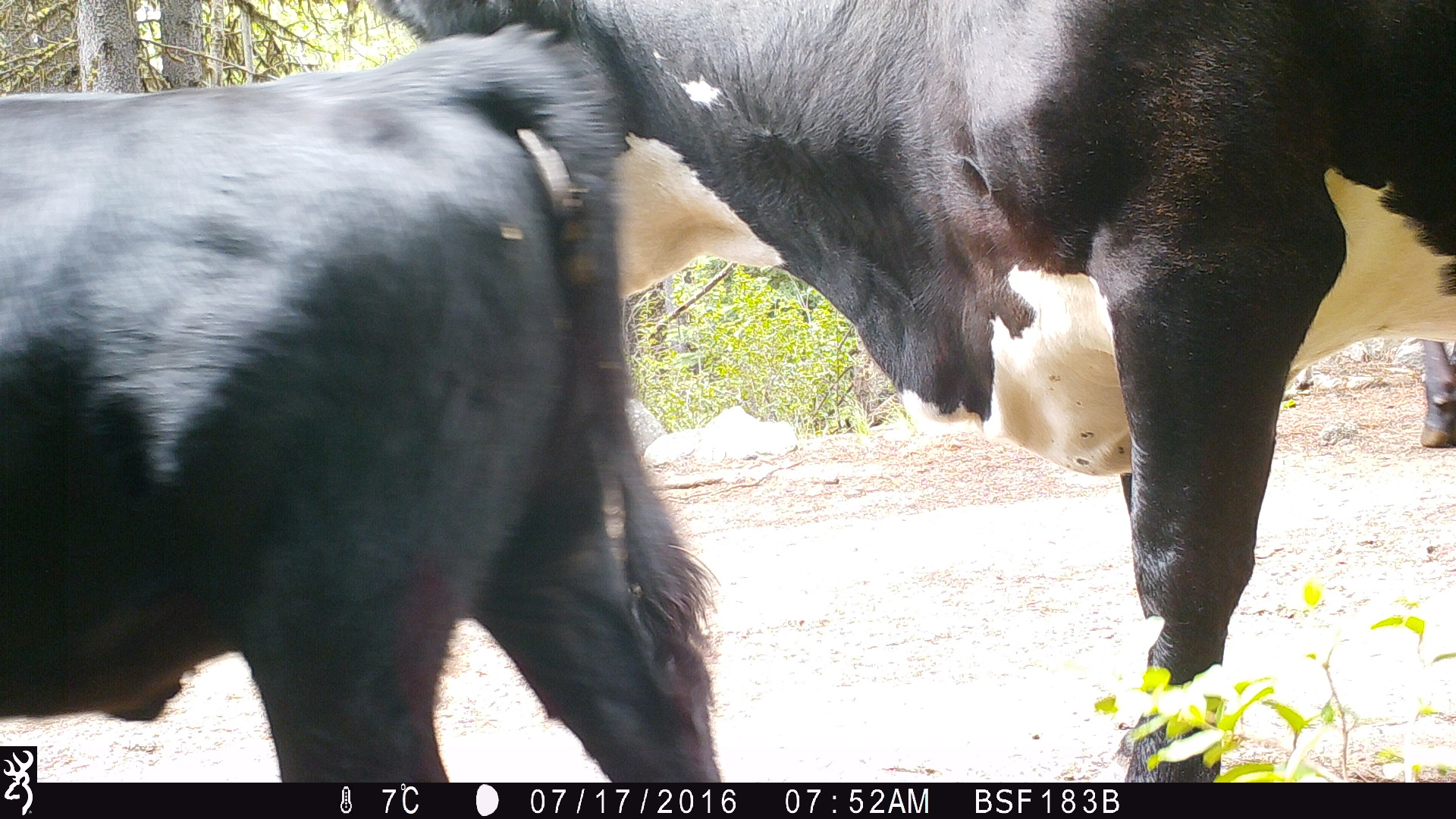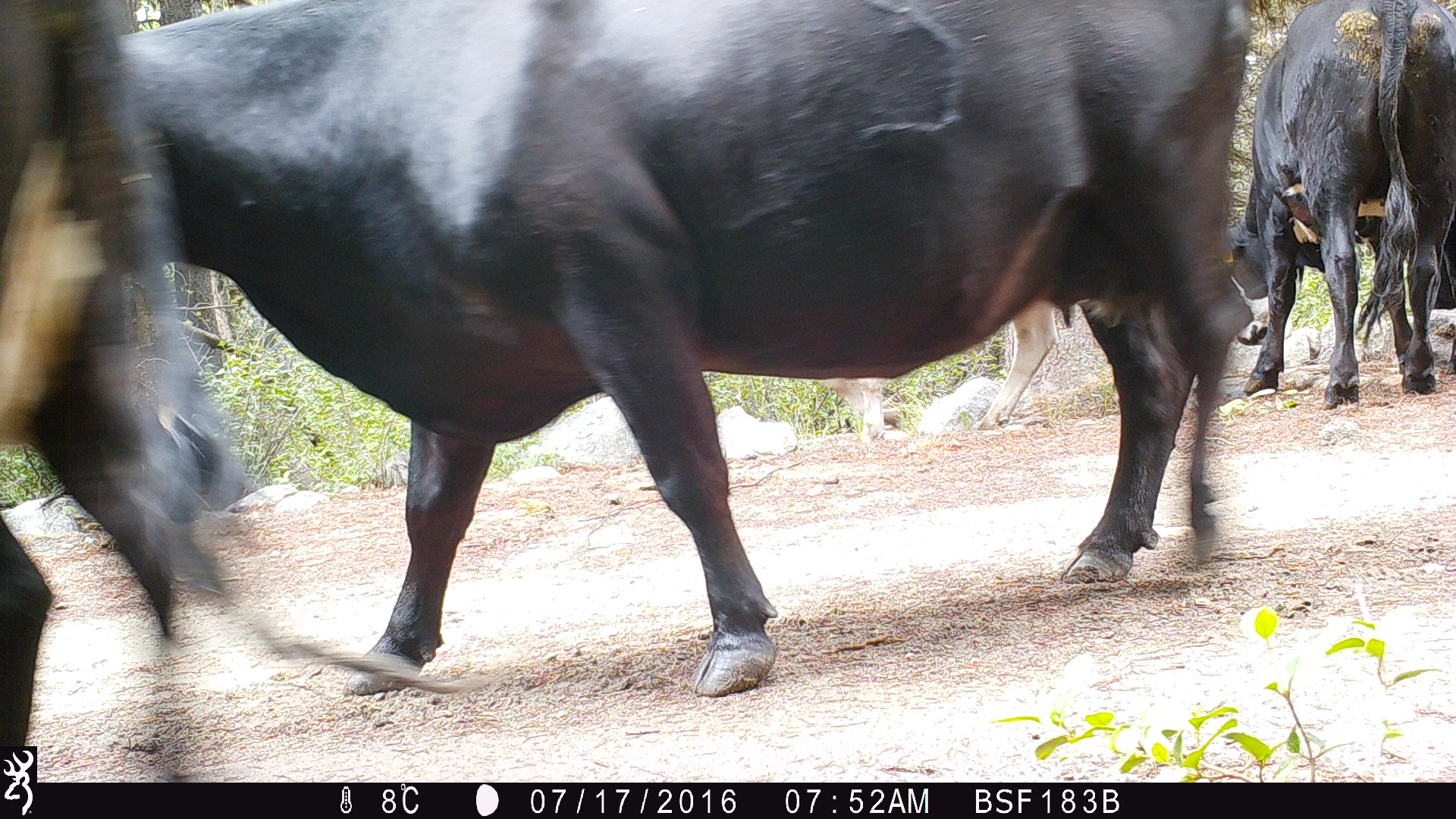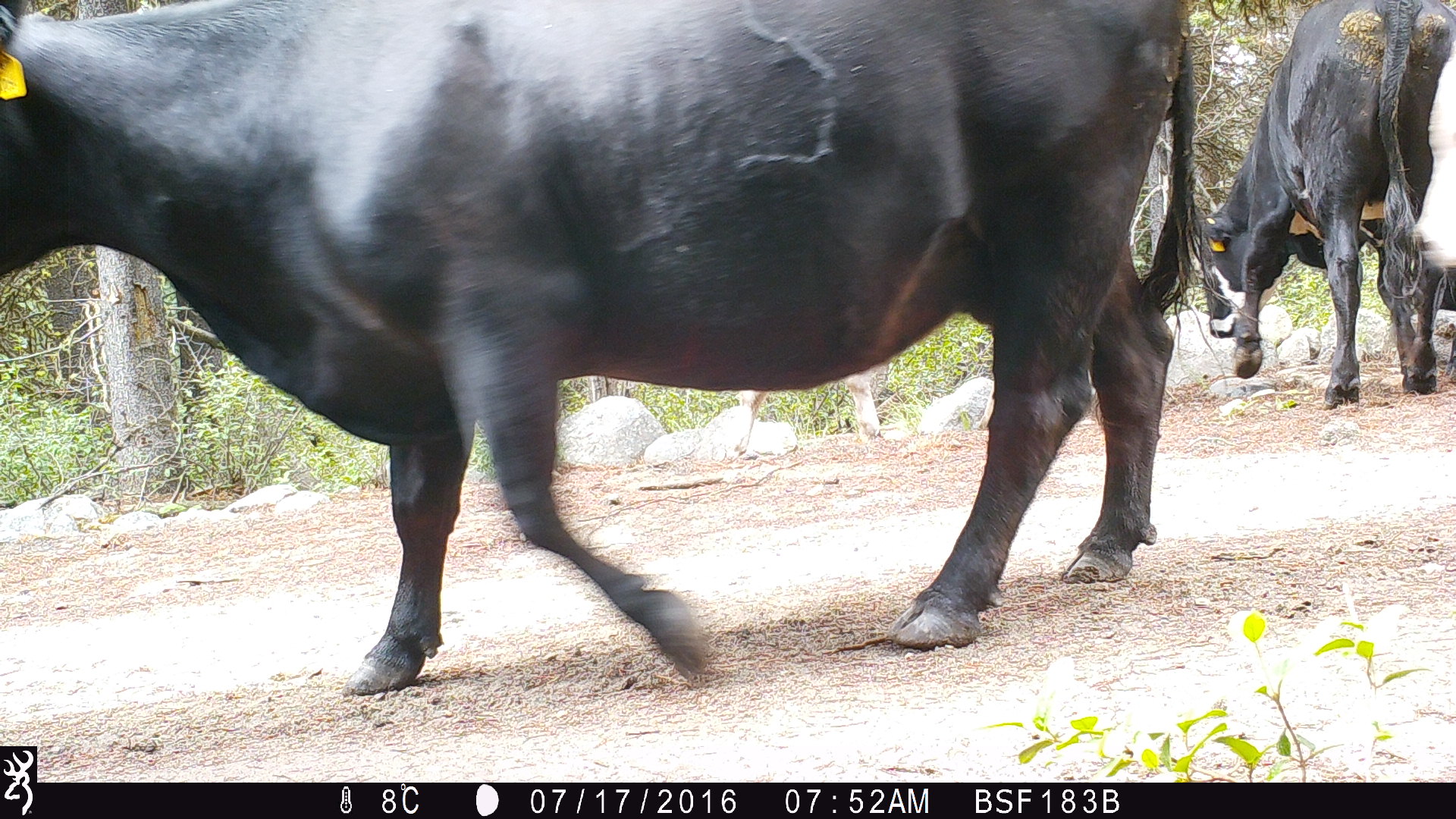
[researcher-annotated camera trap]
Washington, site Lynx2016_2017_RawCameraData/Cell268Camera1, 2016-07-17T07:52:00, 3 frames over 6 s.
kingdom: Animalia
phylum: Chordata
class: Mammalia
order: Artiodactyla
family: Bovidae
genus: Bos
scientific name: Bos taurus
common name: domestic cattle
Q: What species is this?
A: Domestic cattle (Bos taurus).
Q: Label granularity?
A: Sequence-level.